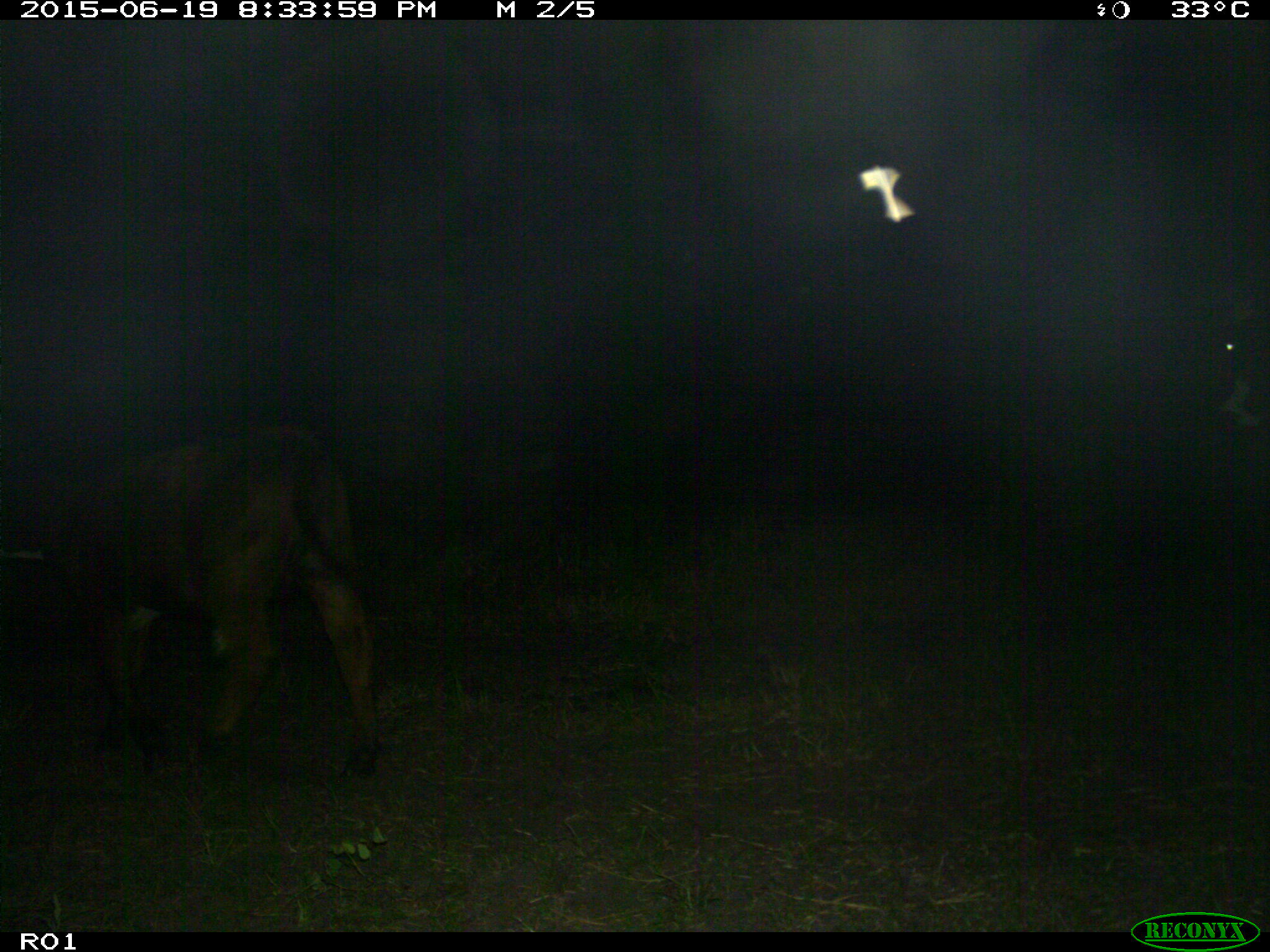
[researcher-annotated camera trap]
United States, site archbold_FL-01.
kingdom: Animalia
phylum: Chordata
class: Mammalia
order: Artiodactyla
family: Bovidae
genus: Bos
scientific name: Bos taurus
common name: domestic cow